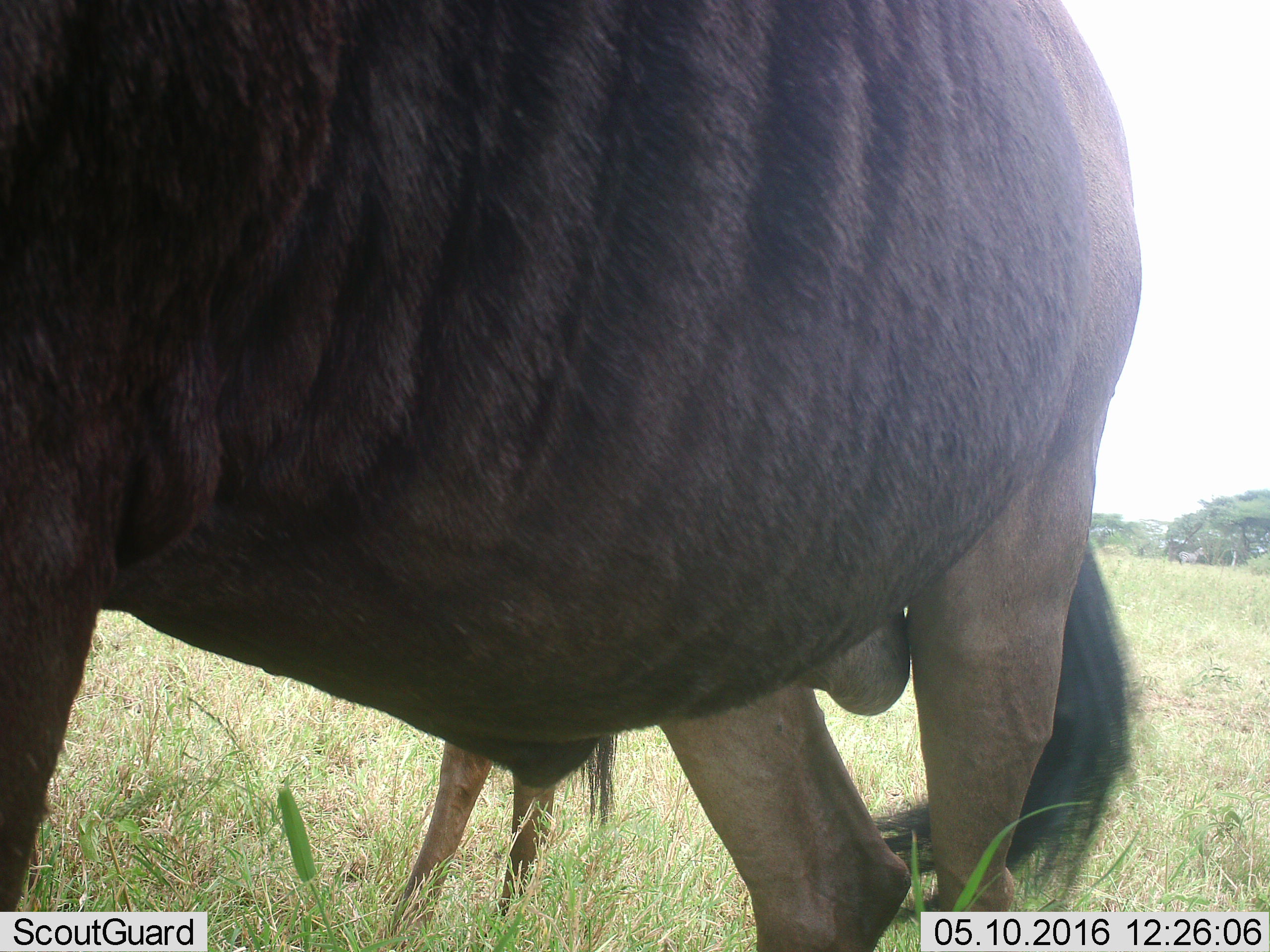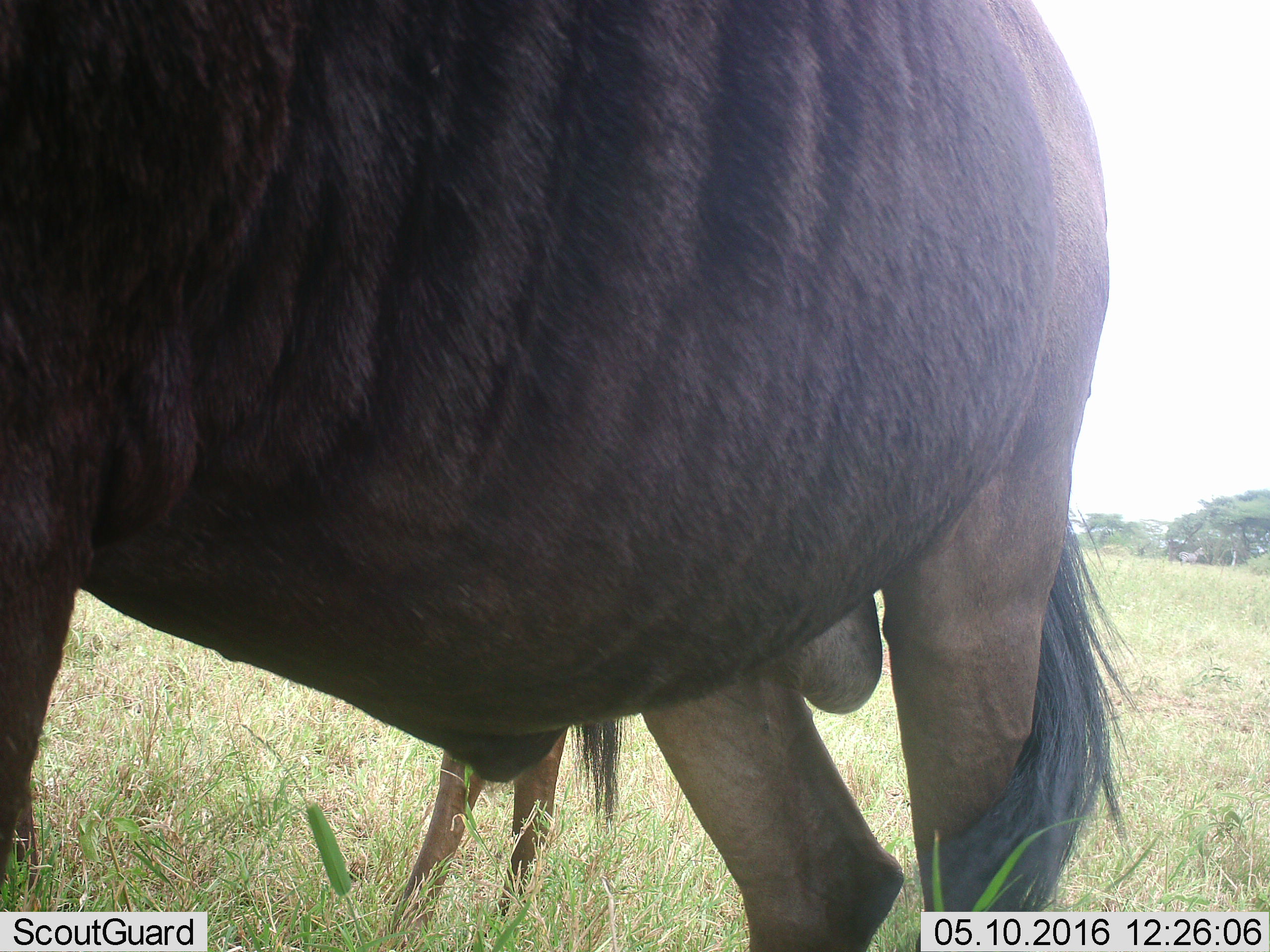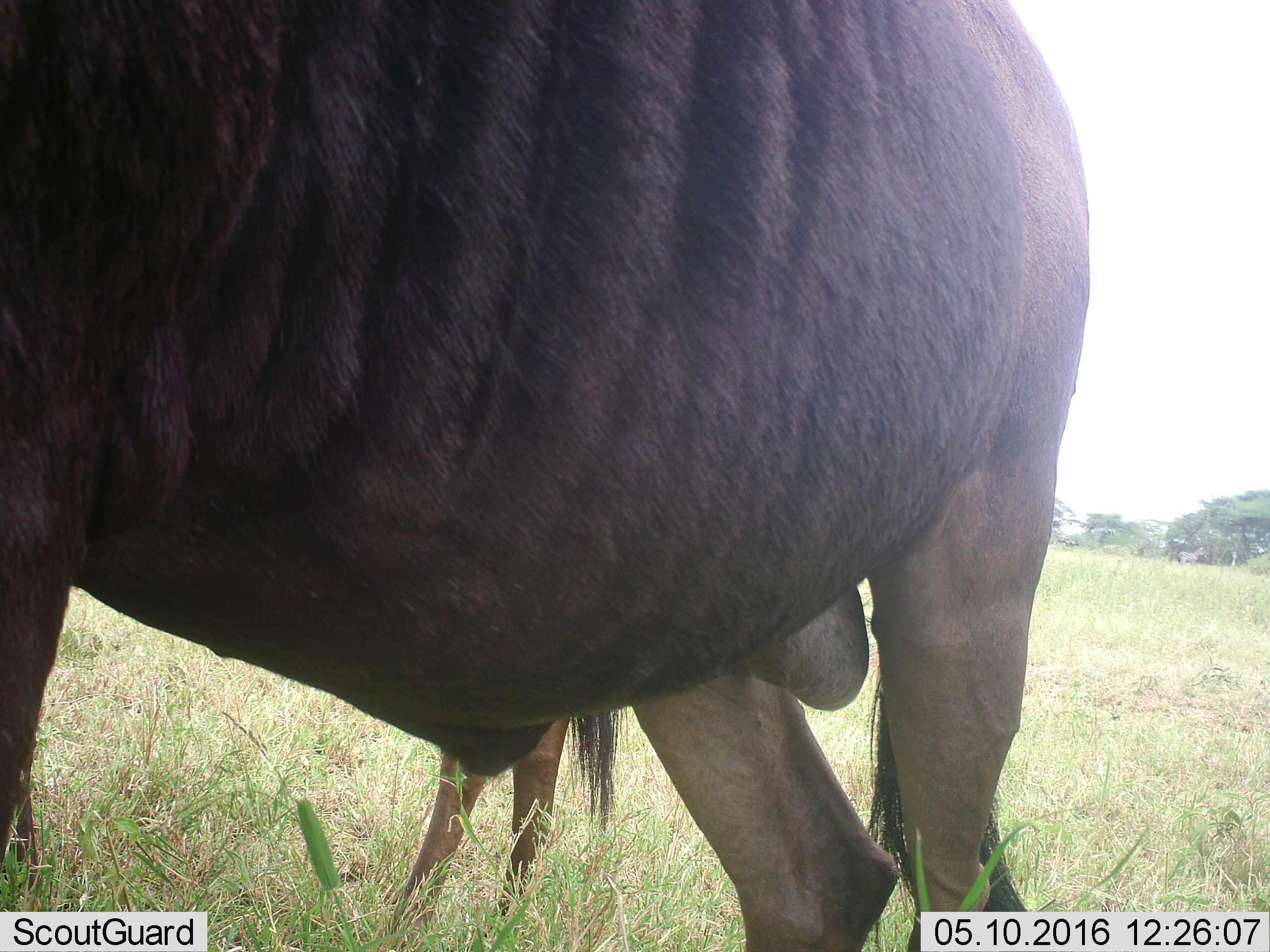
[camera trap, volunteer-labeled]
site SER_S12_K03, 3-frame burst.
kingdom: Animalia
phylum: Chordata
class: Mammalia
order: Artiodactyla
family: Bovidae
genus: Connochaetes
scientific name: Connochaetes taurinus taurinus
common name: blue wildebeest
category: wildebeestblue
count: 2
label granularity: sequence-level